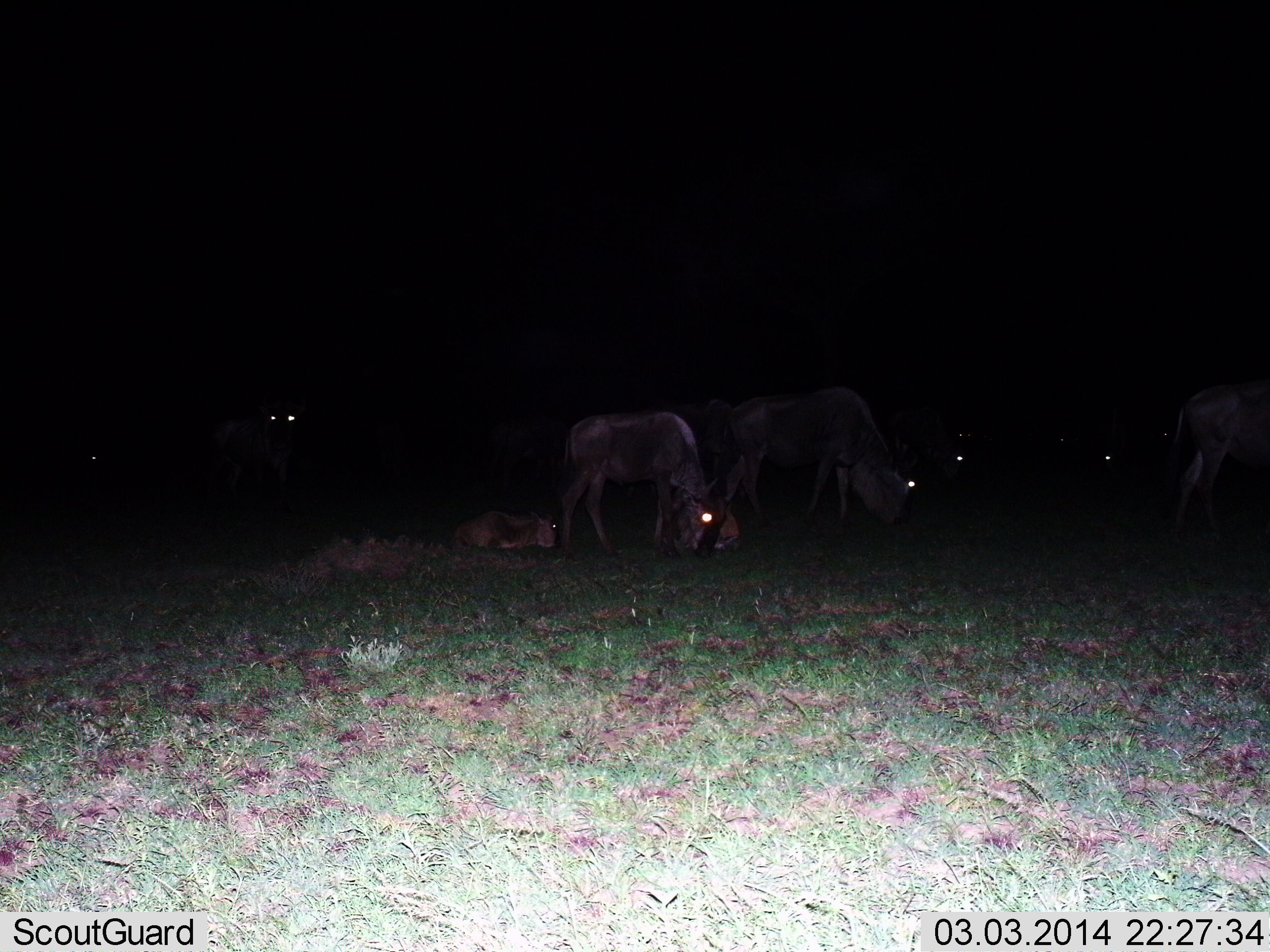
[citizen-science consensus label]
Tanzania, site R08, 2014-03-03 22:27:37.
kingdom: Animalia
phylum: Chordata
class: Mammalia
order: Artiodactyla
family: Bovidae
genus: Connochaetes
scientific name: Connochaetes taurinus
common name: blue wildebeest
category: wildebeest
Wildebeest (blue wildebeest) (Connochaetes taurinus), count 8. Behavior (volunteer vote fractions): standing 20%, resting 100%, moving 10%, interacting 0%. Young present (vote fraction): 70%. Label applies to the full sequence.